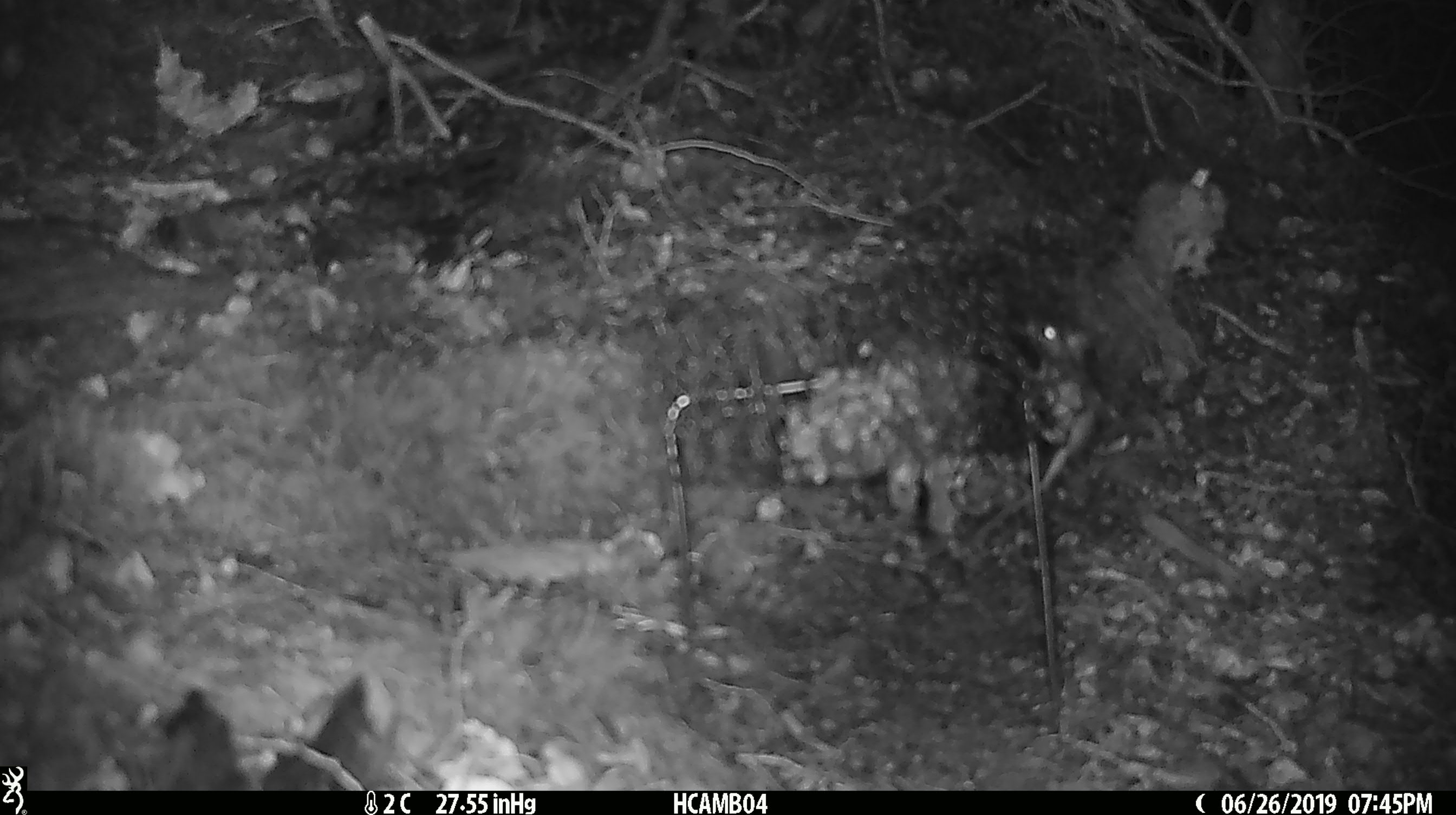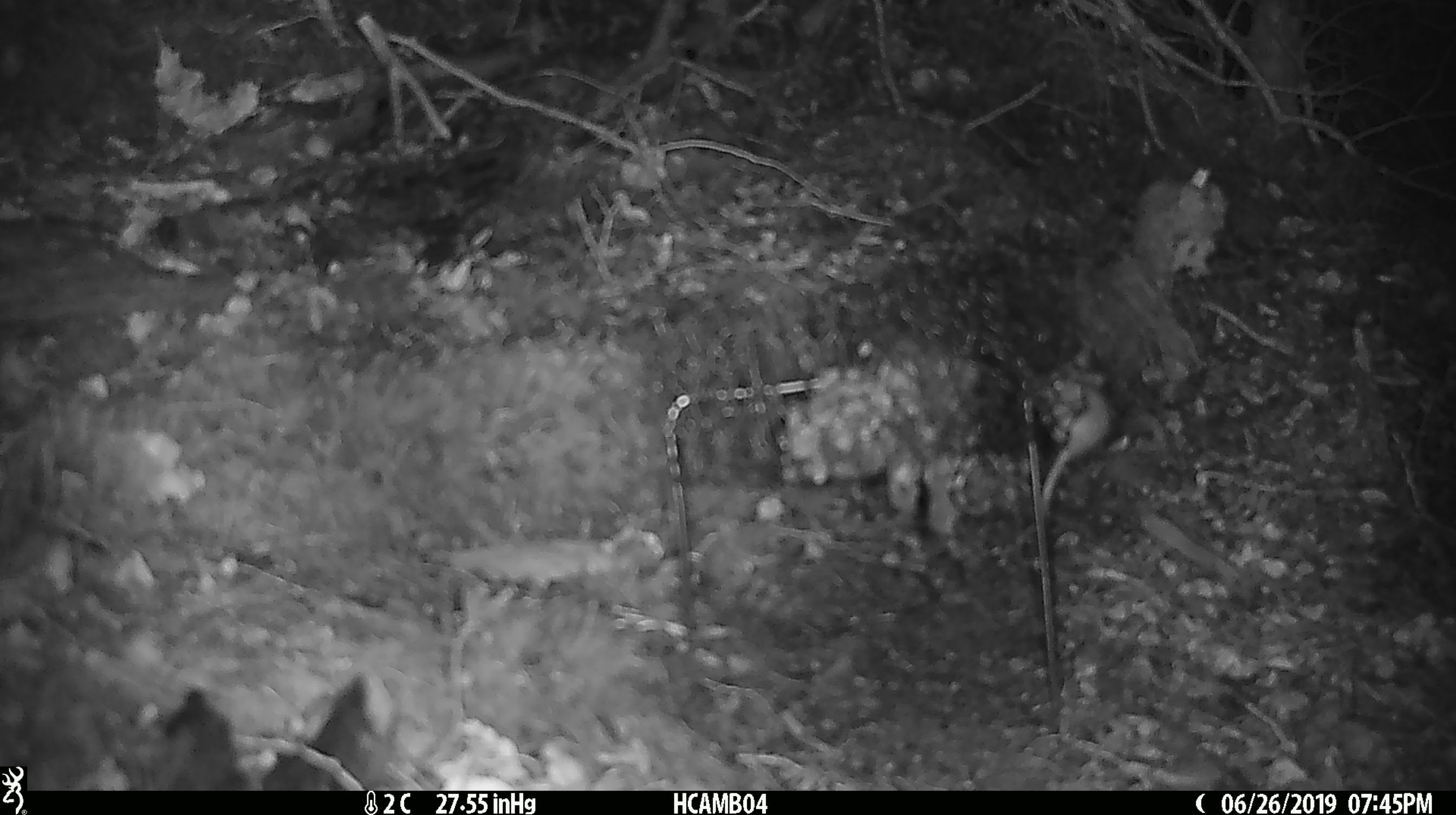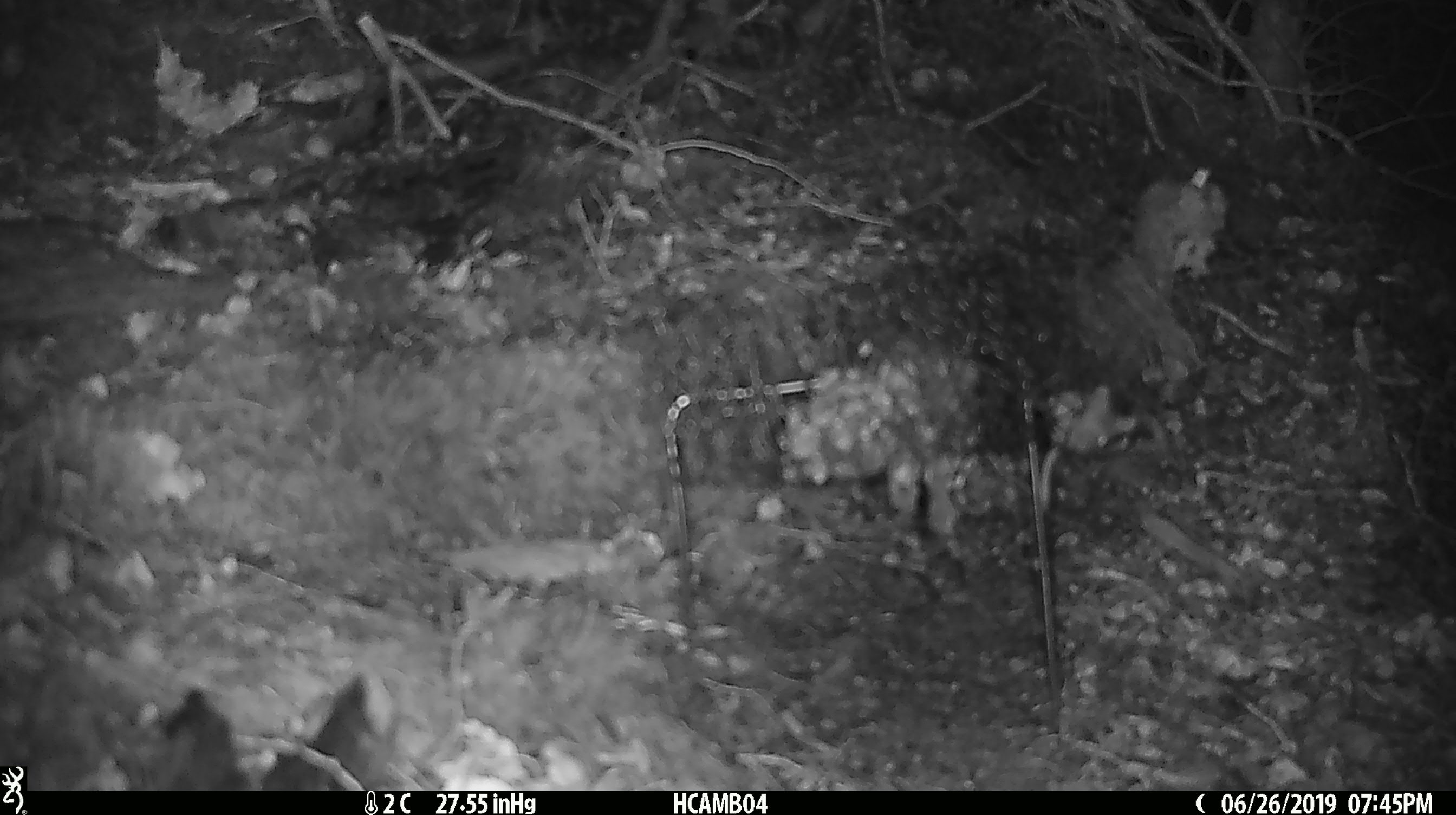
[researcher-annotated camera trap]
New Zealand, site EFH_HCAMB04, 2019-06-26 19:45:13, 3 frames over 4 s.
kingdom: Animalia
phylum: Chordata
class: Mammalia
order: Rodentia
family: Muridae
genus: Mus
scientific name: Mus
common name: mouse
Mouse (Mus).